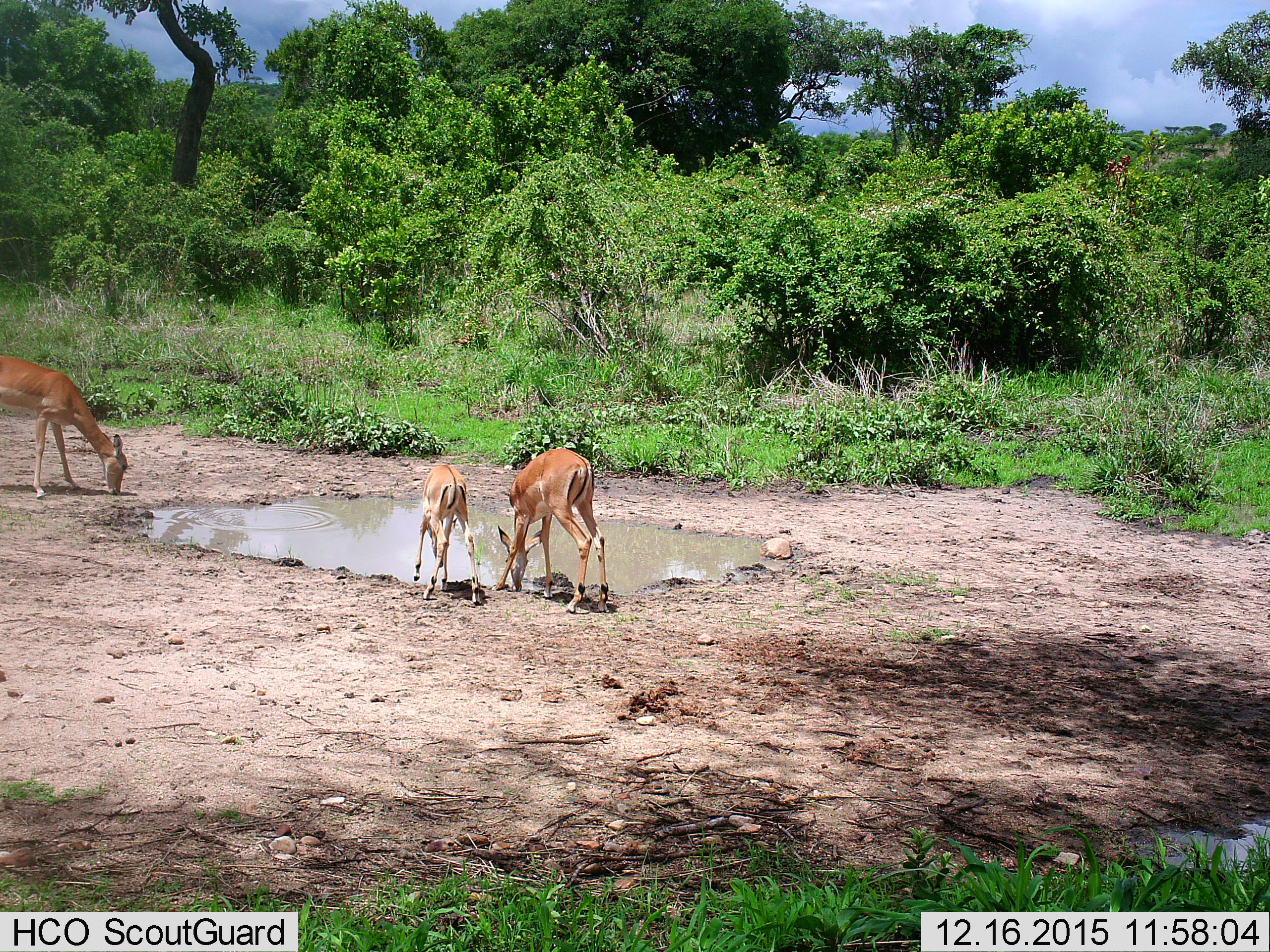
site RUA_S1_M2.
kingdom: Animalia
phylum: Chordata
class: Mammalia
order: Artiodactyla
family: Bovidae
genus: Aepyceros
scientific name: Aepyceros melampus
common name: impala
Impala (Aepyceros melampus), count 3. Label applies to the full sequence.